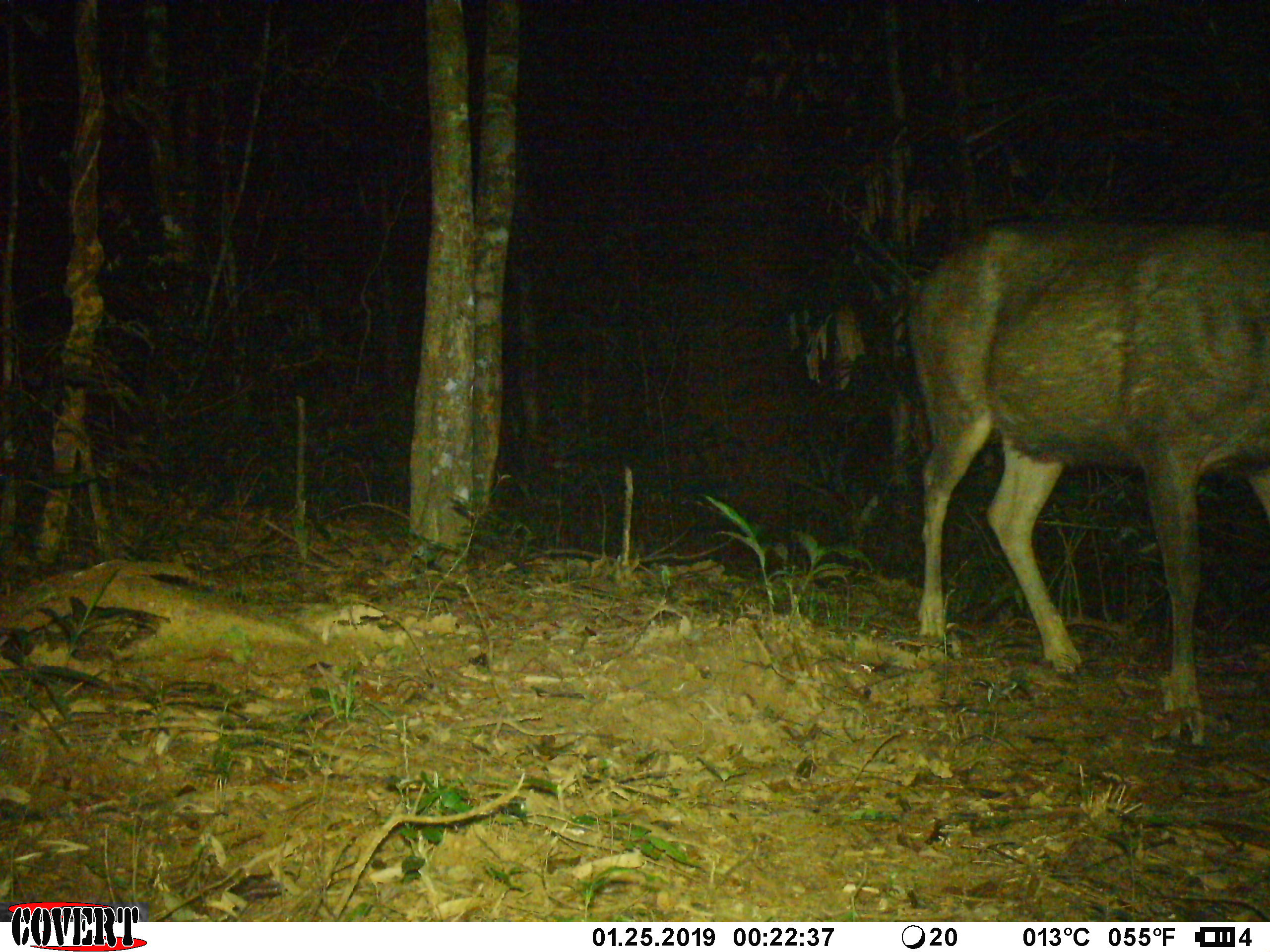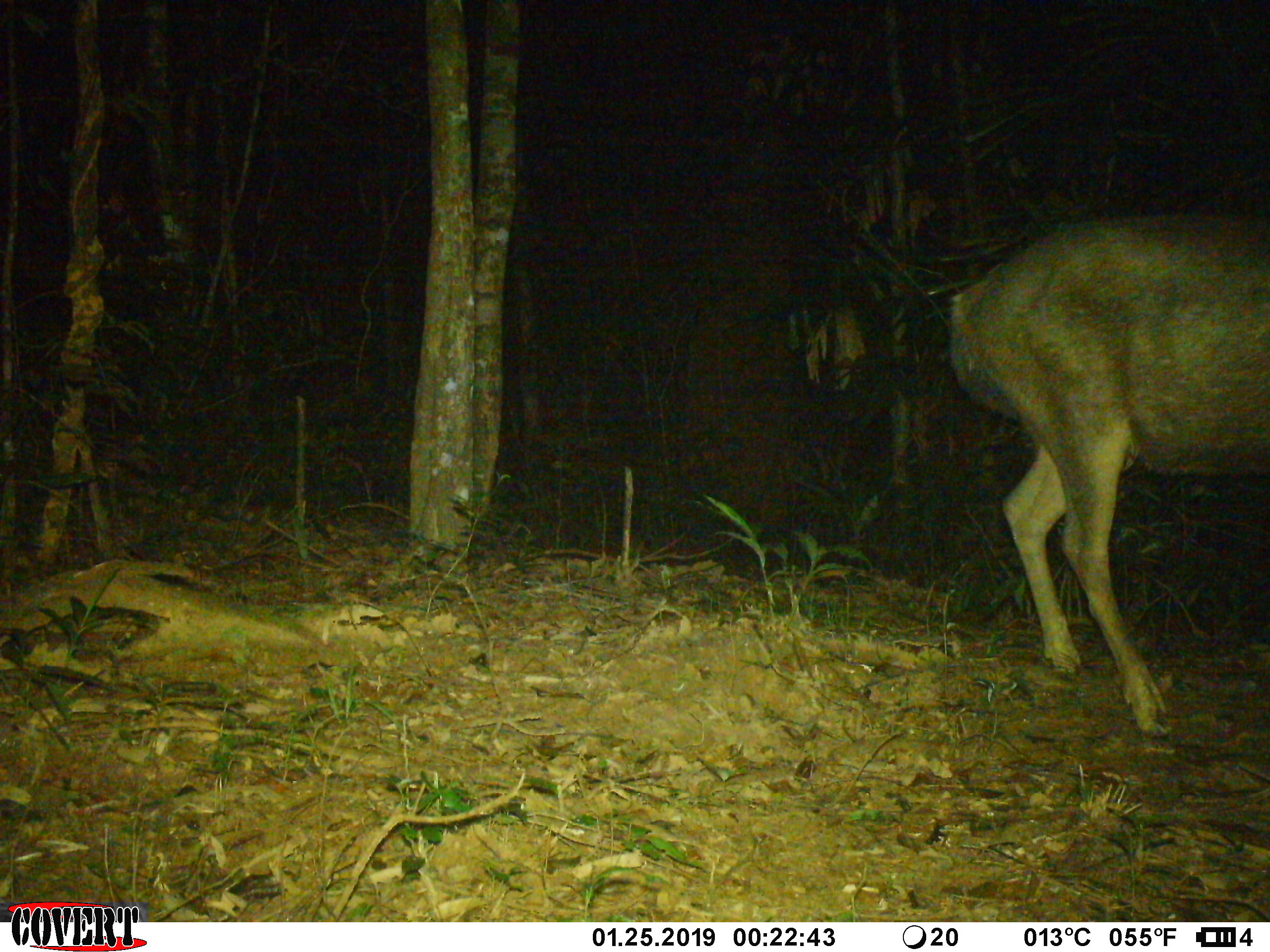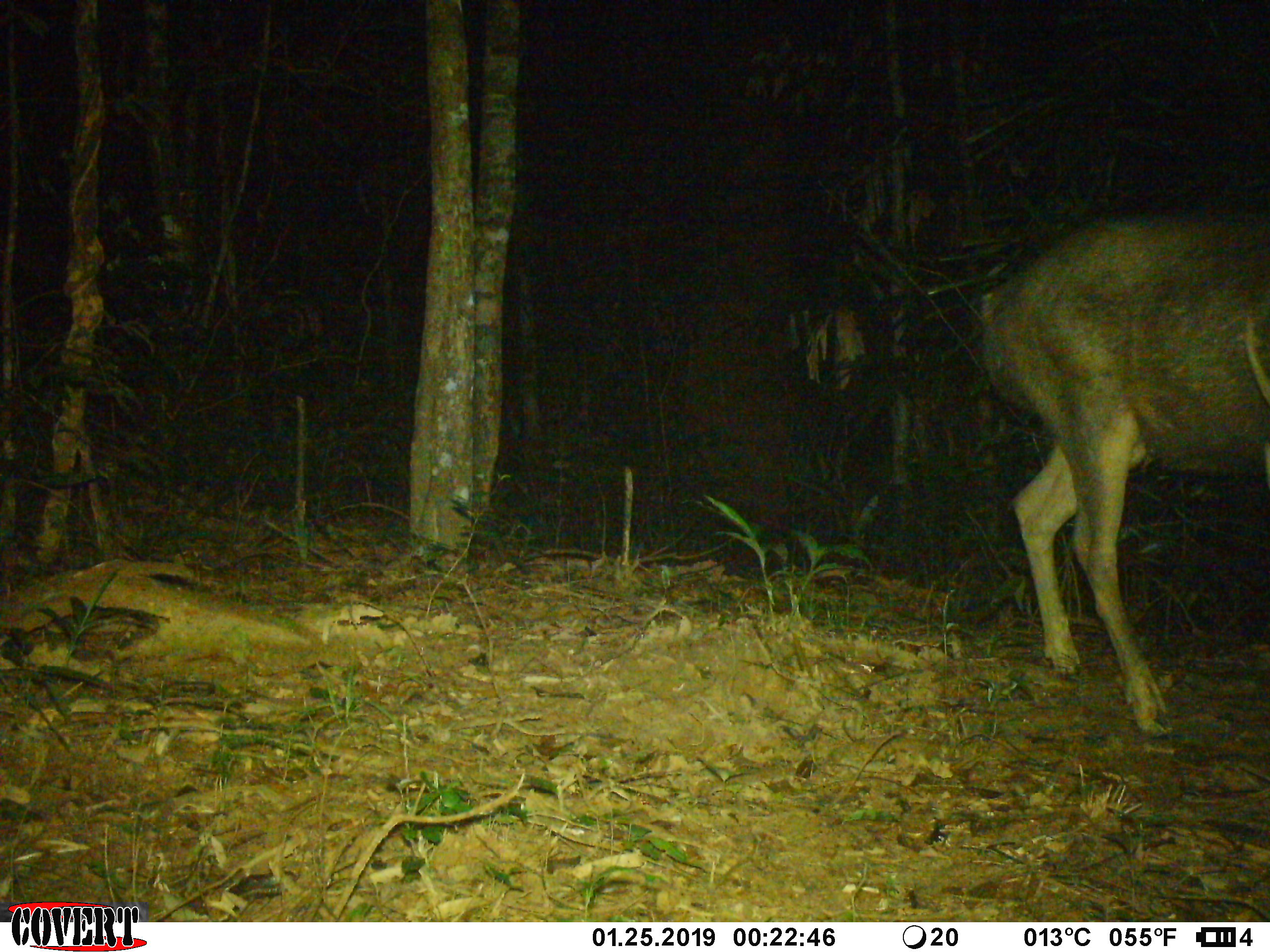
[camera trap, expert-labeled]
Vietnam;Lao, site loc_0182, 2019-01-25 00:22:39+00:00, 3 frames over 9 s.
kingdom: Animalia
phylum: Chordata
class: Mammalia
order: Artiodactyla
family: Cervidae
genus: Rusa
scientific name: Rusa unicolor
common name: sambar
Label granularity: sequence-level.